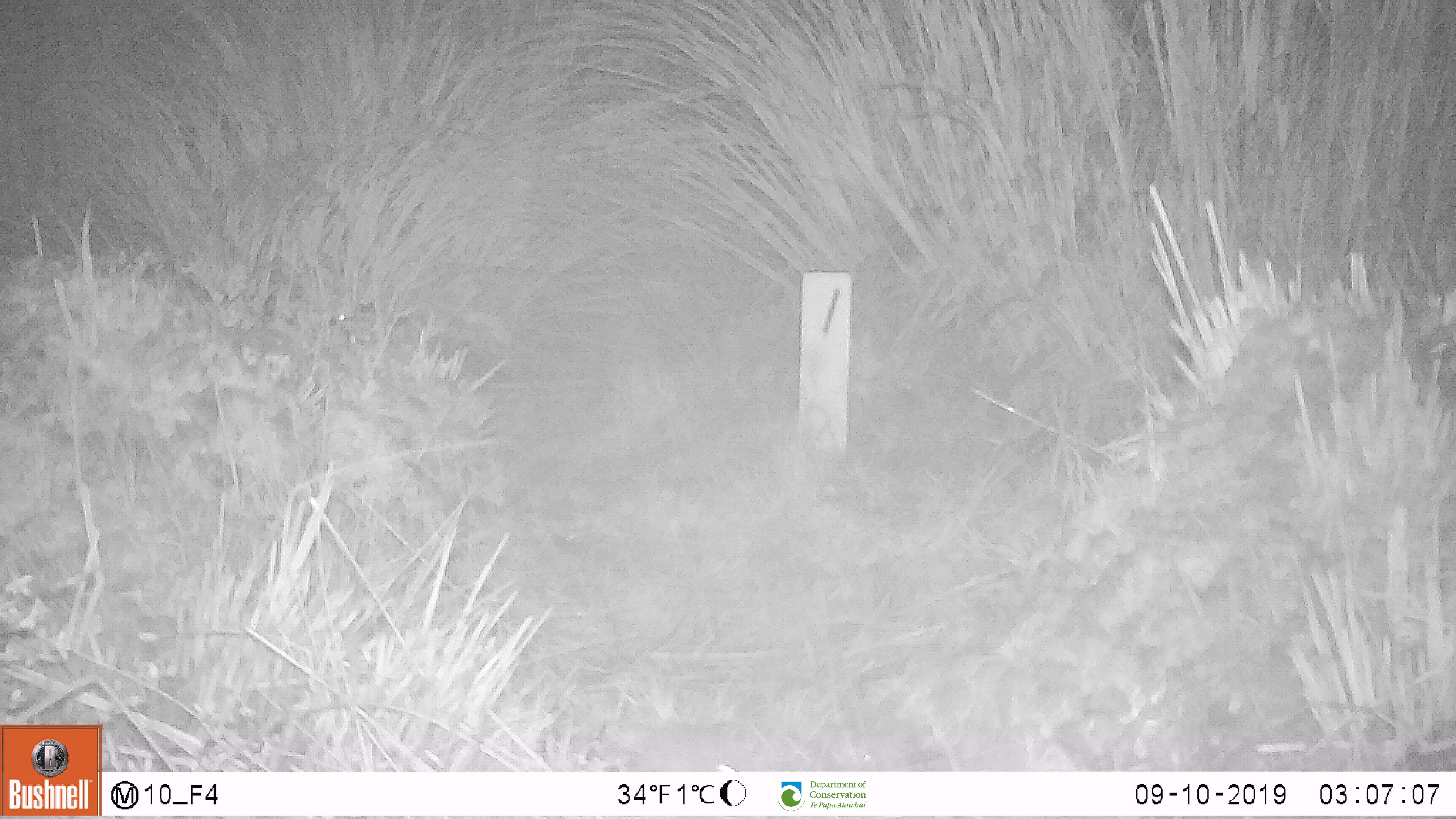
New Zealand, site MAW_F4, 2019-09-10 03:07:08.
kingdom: Animalia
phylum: Chordata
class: Mammalia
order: Rodentia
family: Muridae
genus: Mus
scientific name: Mus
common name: mouse